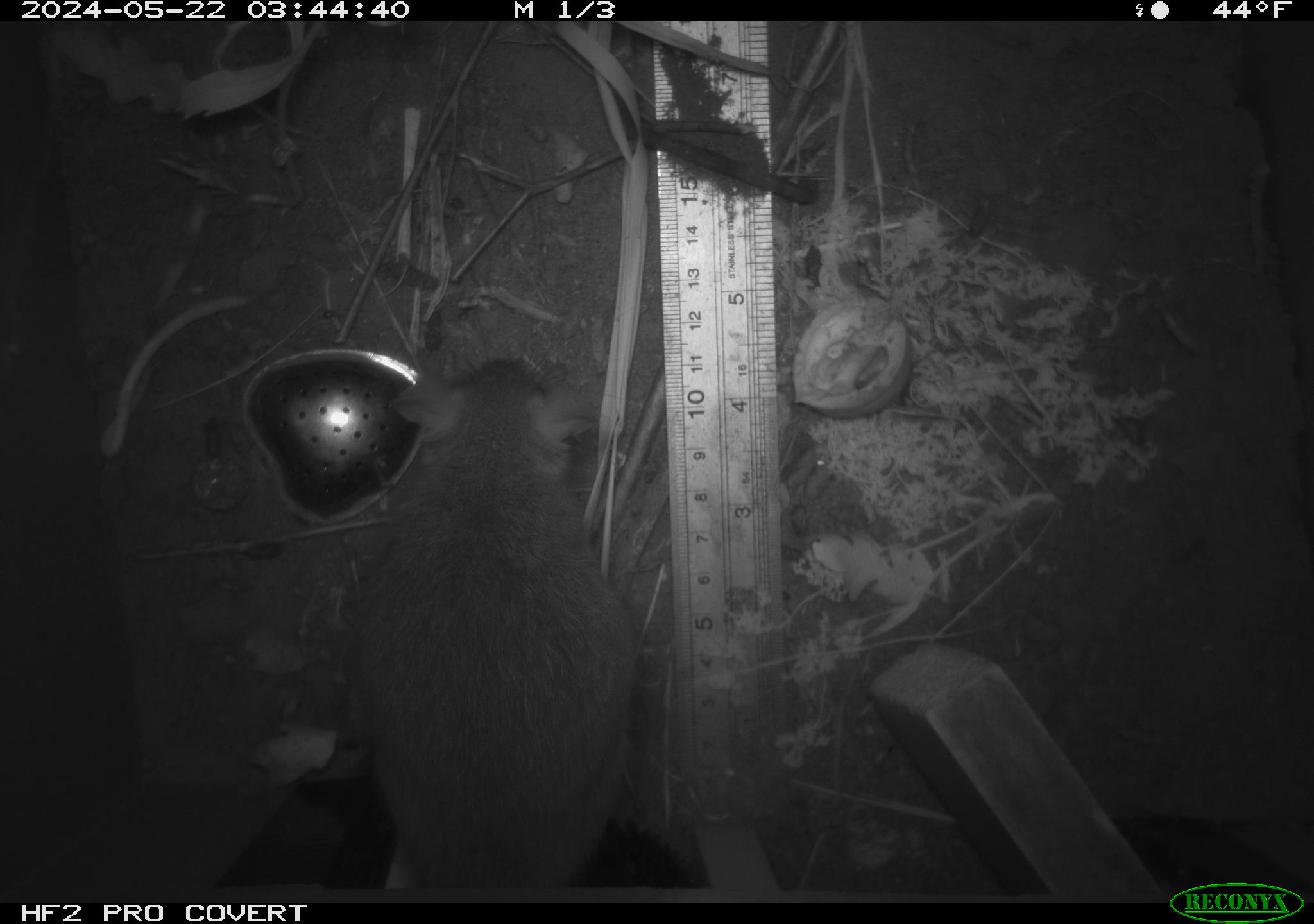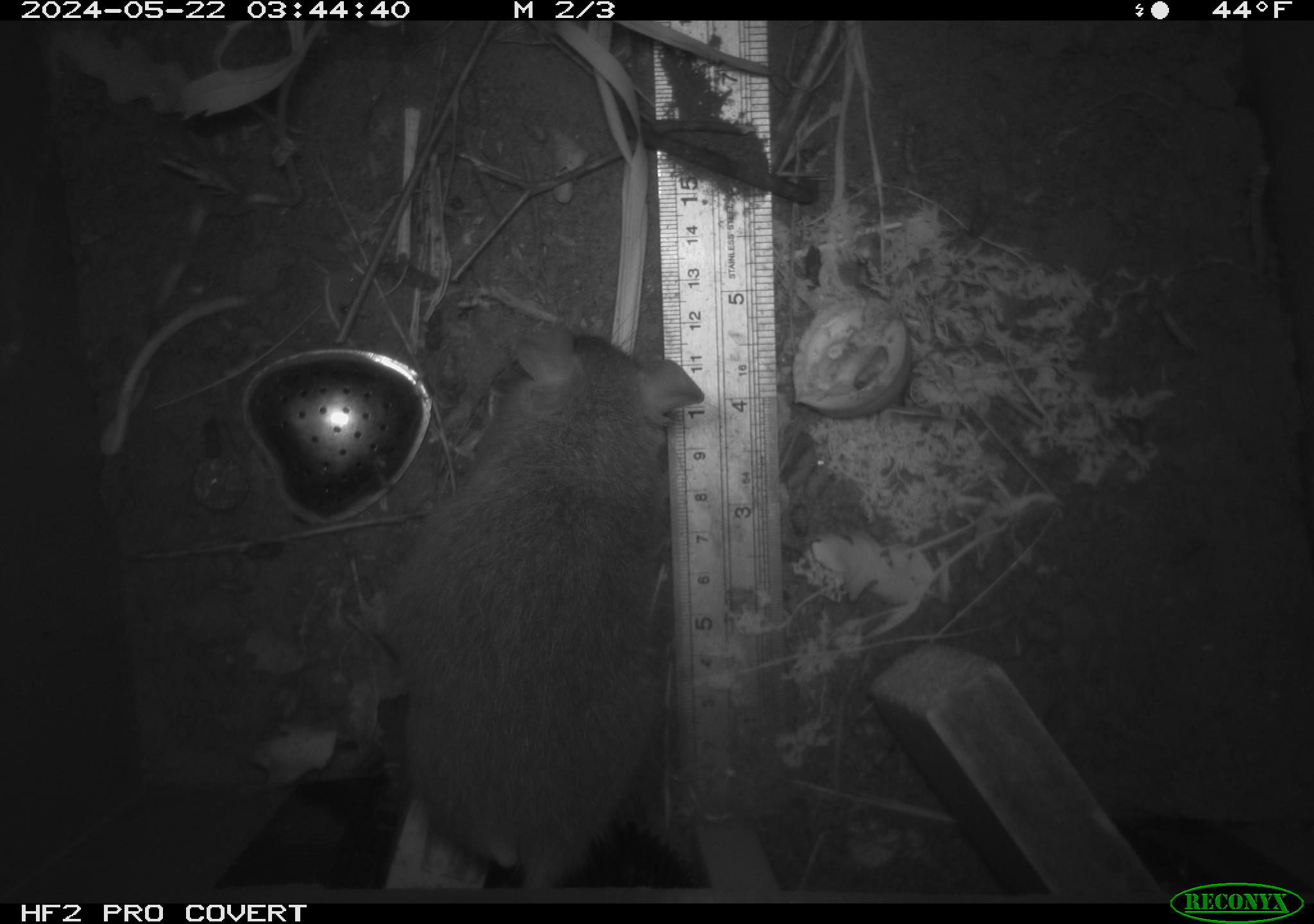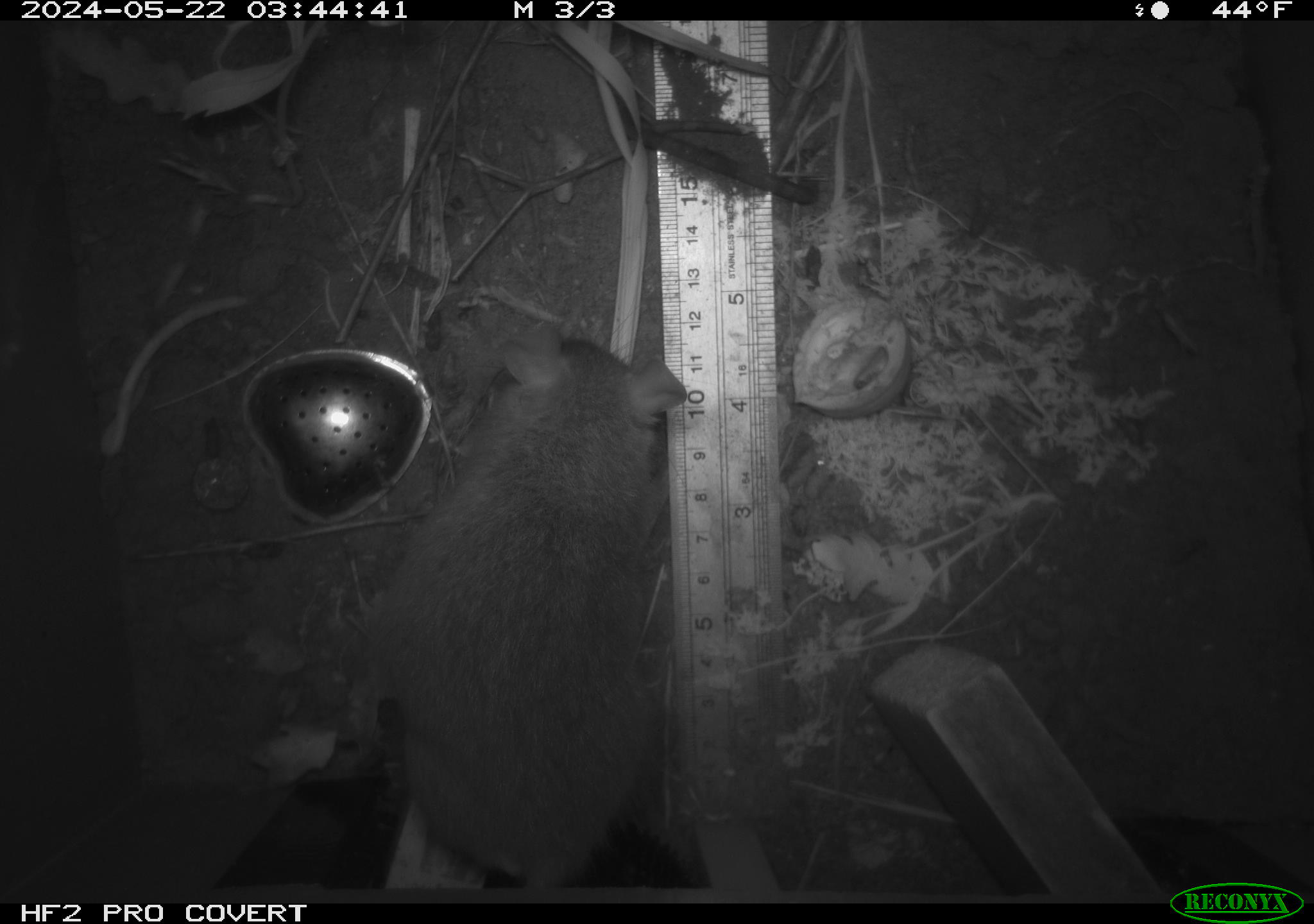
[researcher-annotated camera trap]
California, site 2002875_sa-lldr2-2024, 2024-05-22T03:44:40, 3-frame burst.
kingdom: Animalia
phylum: Chordata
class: Mammalia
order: Rodentia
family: Muridae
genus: Rattus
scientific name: Rattus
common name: rat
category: rattus species